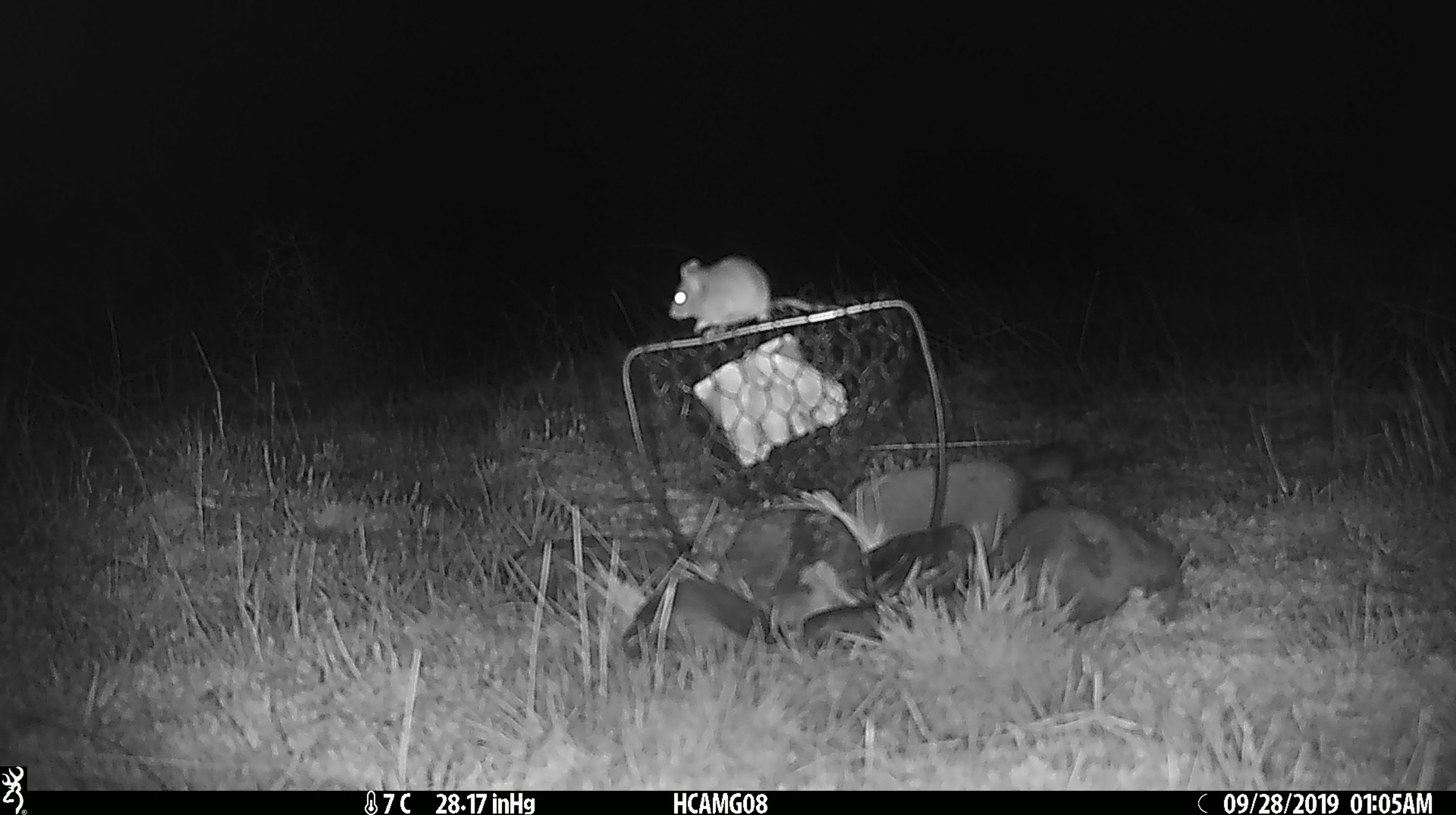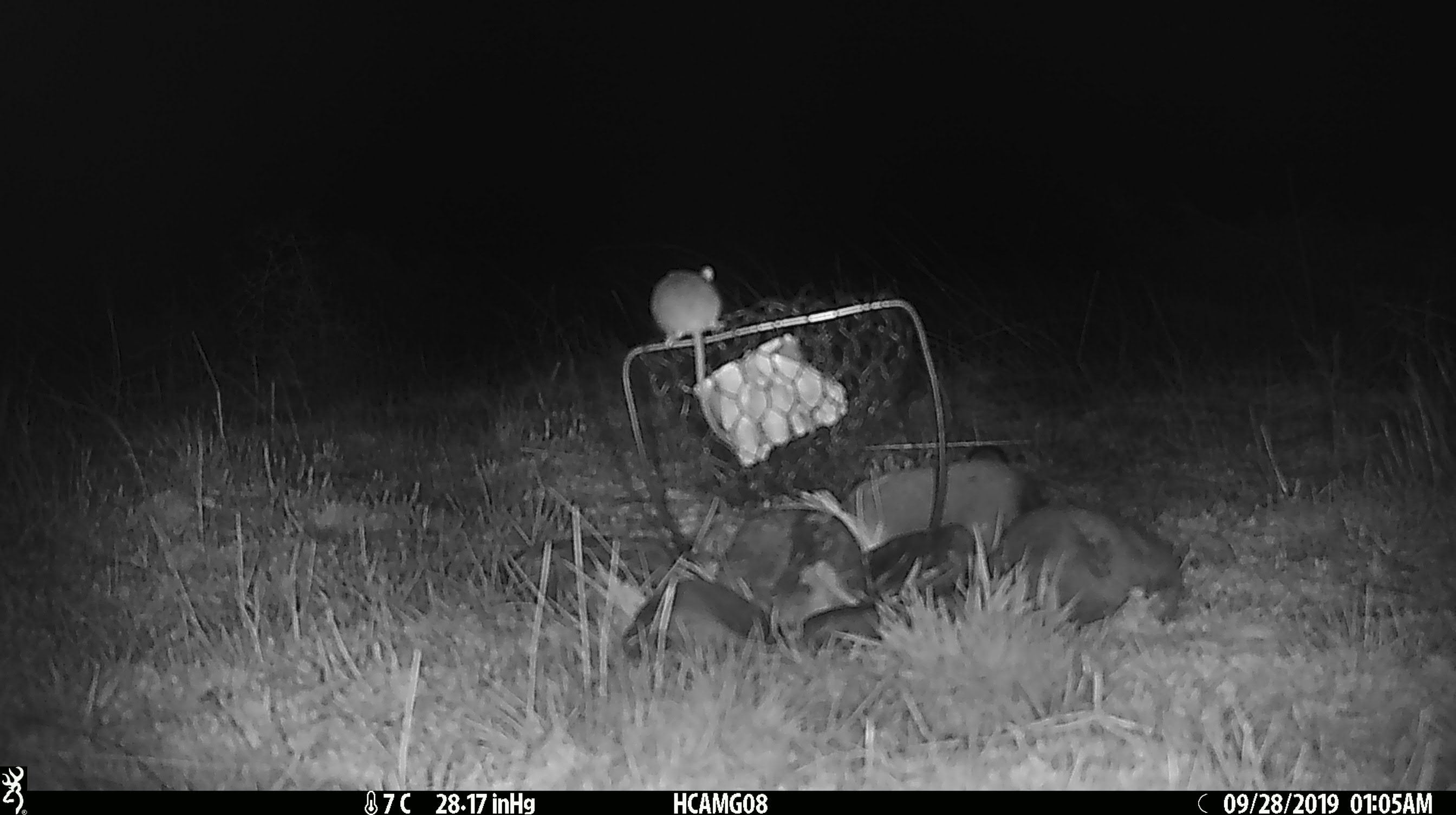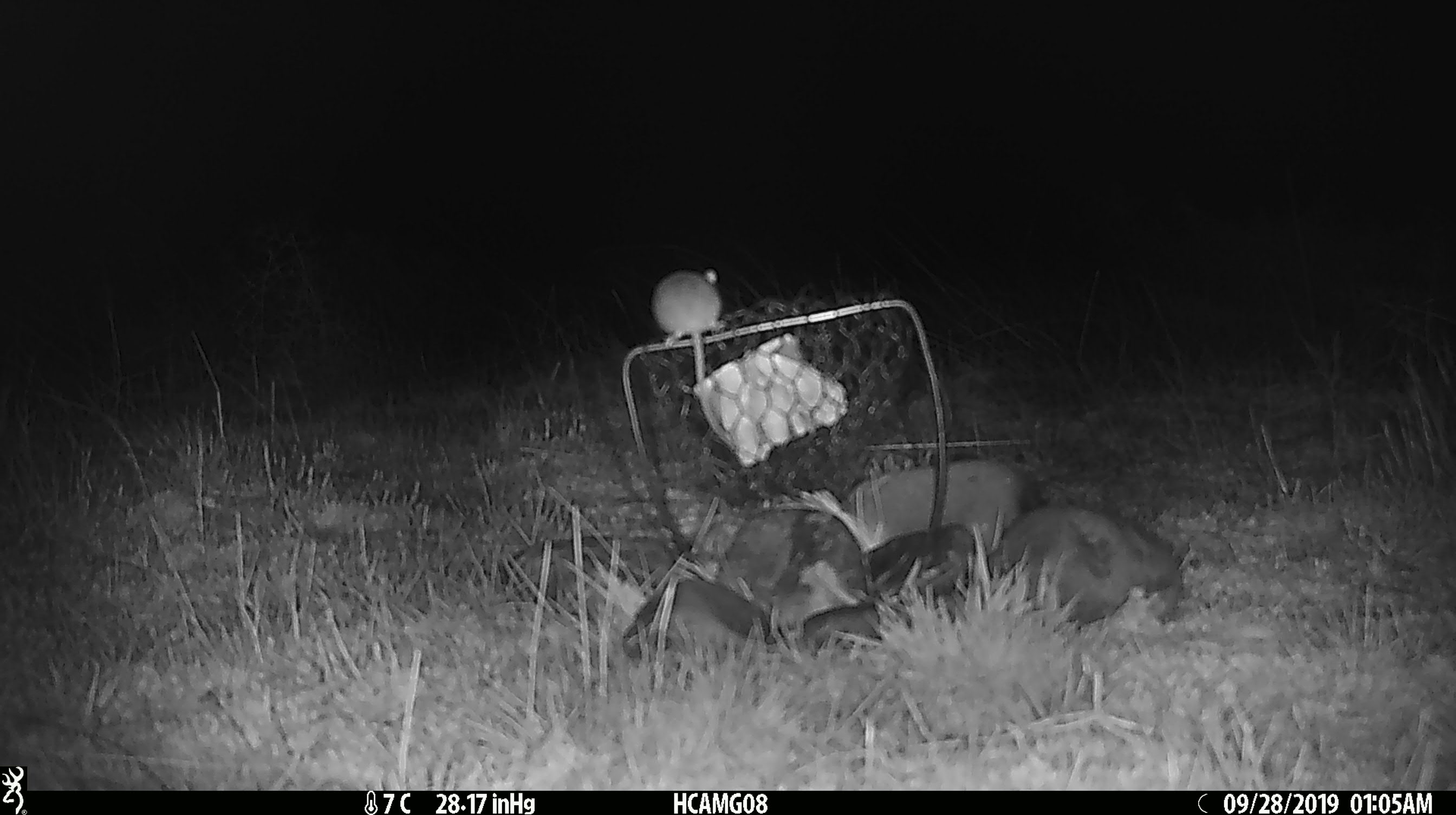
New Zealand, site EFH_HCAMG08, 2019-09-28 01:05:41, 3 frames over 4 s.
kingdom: Animalia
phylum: Chordata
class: Mammalia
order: Rodentia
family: Muridae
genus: Mus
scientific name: Mus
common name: mouse